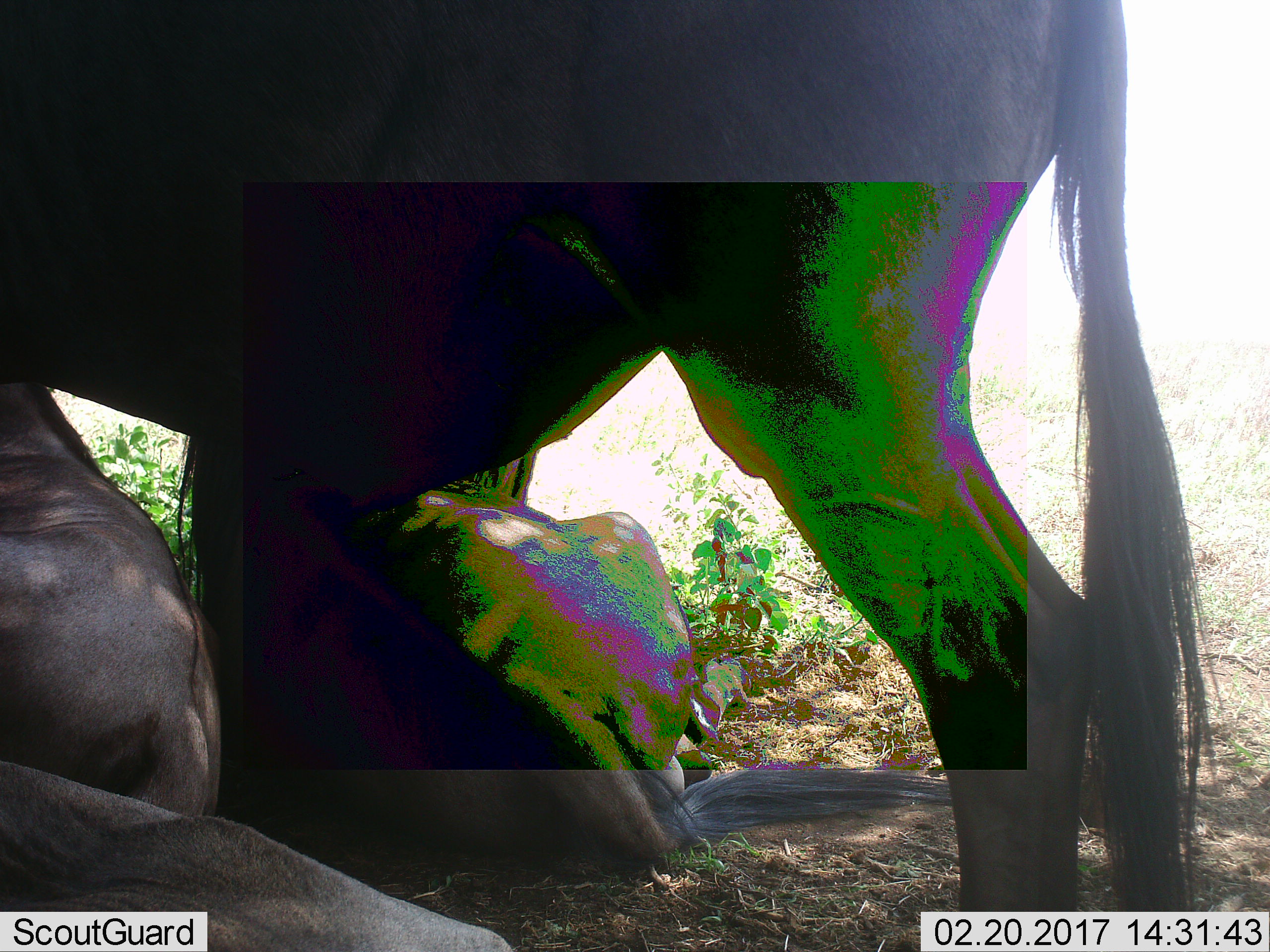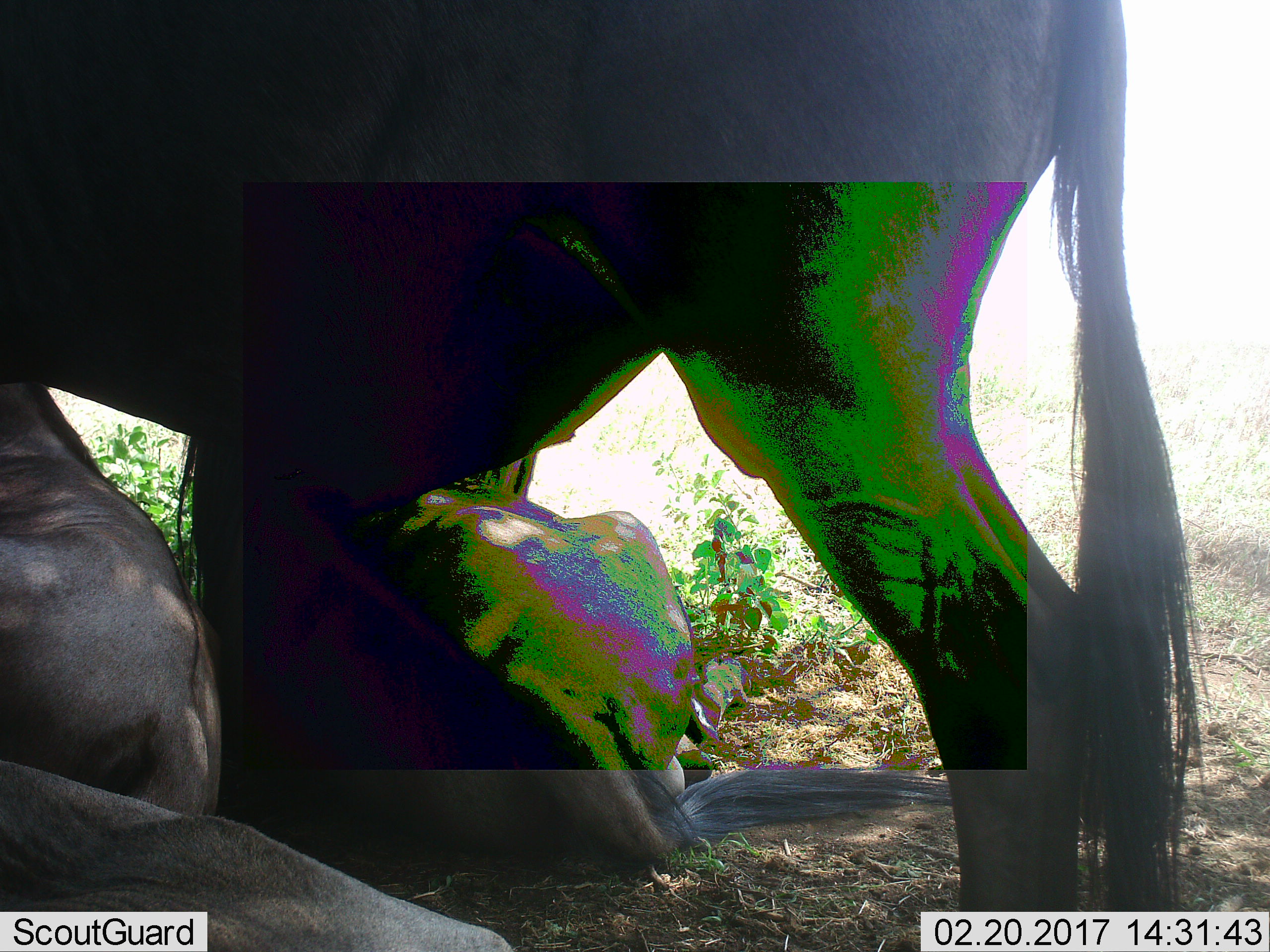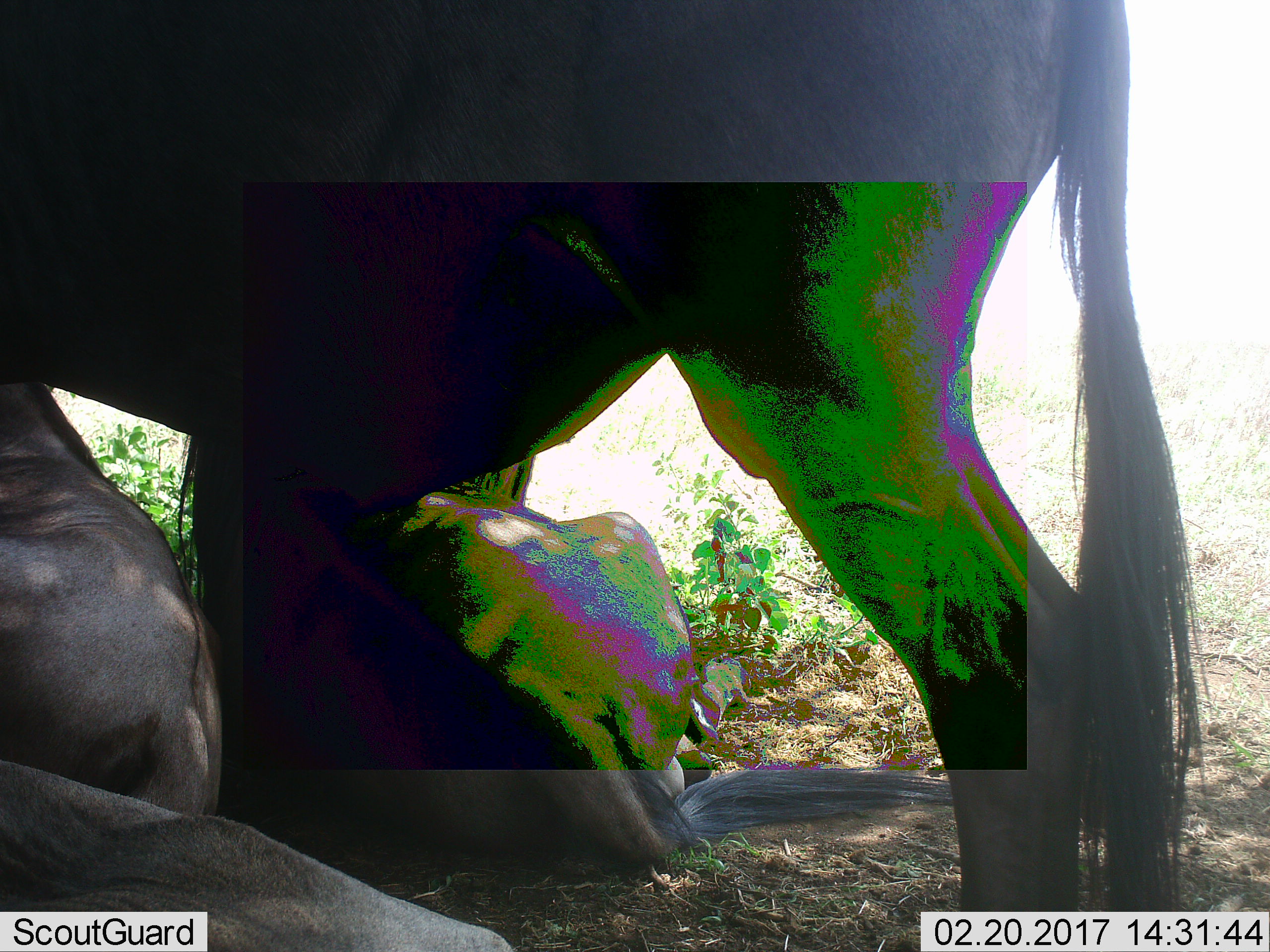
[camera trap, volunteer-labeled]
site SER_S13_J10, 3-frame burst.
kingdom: Animalia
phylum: Chordata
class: Mammalia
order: Artiodactyla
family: Bovidae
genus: Connochaetes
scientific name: Connochaetes taurinus taurinus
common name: blue wildebeest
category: wildebeestblue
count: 3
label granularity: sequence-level